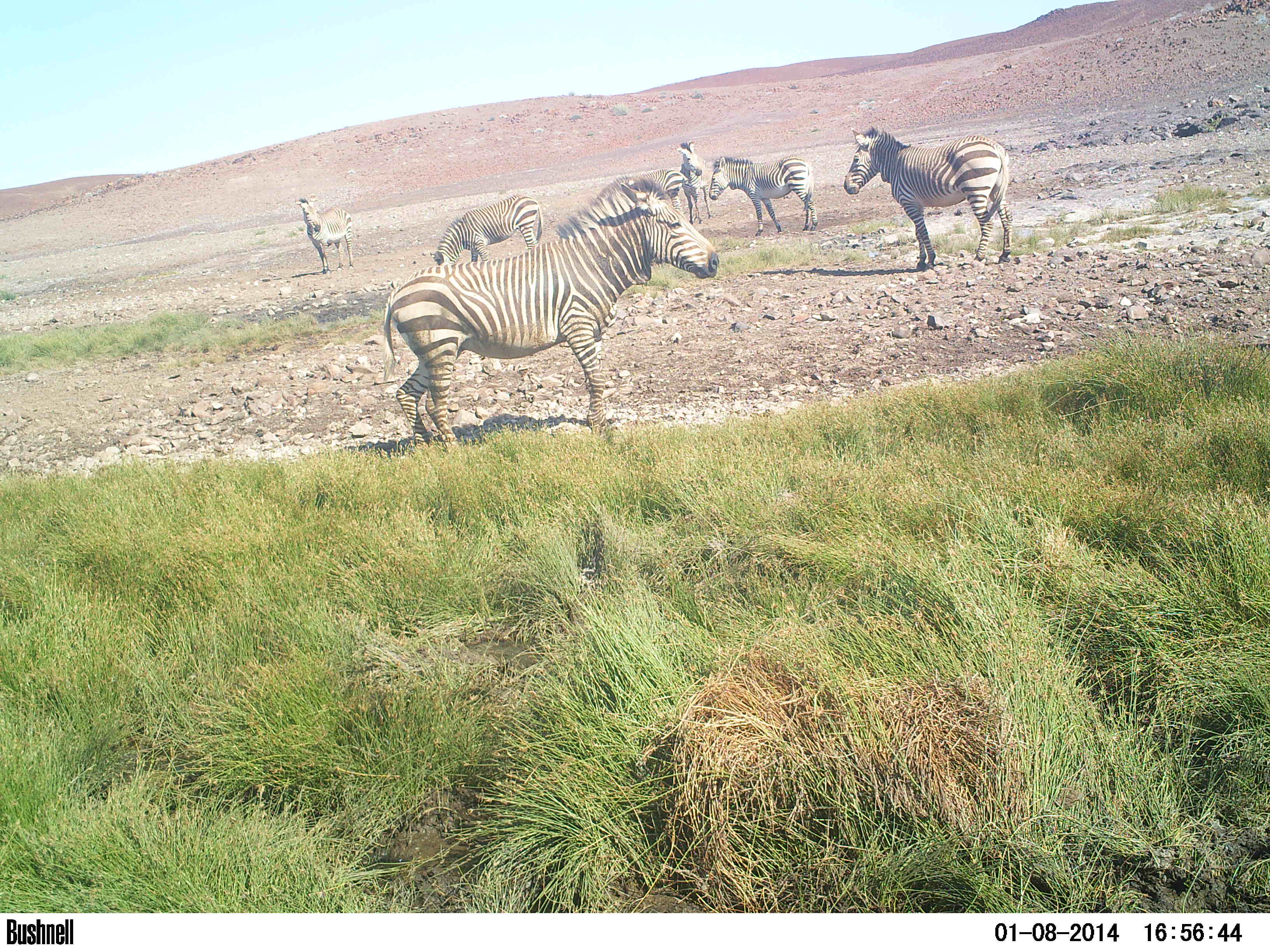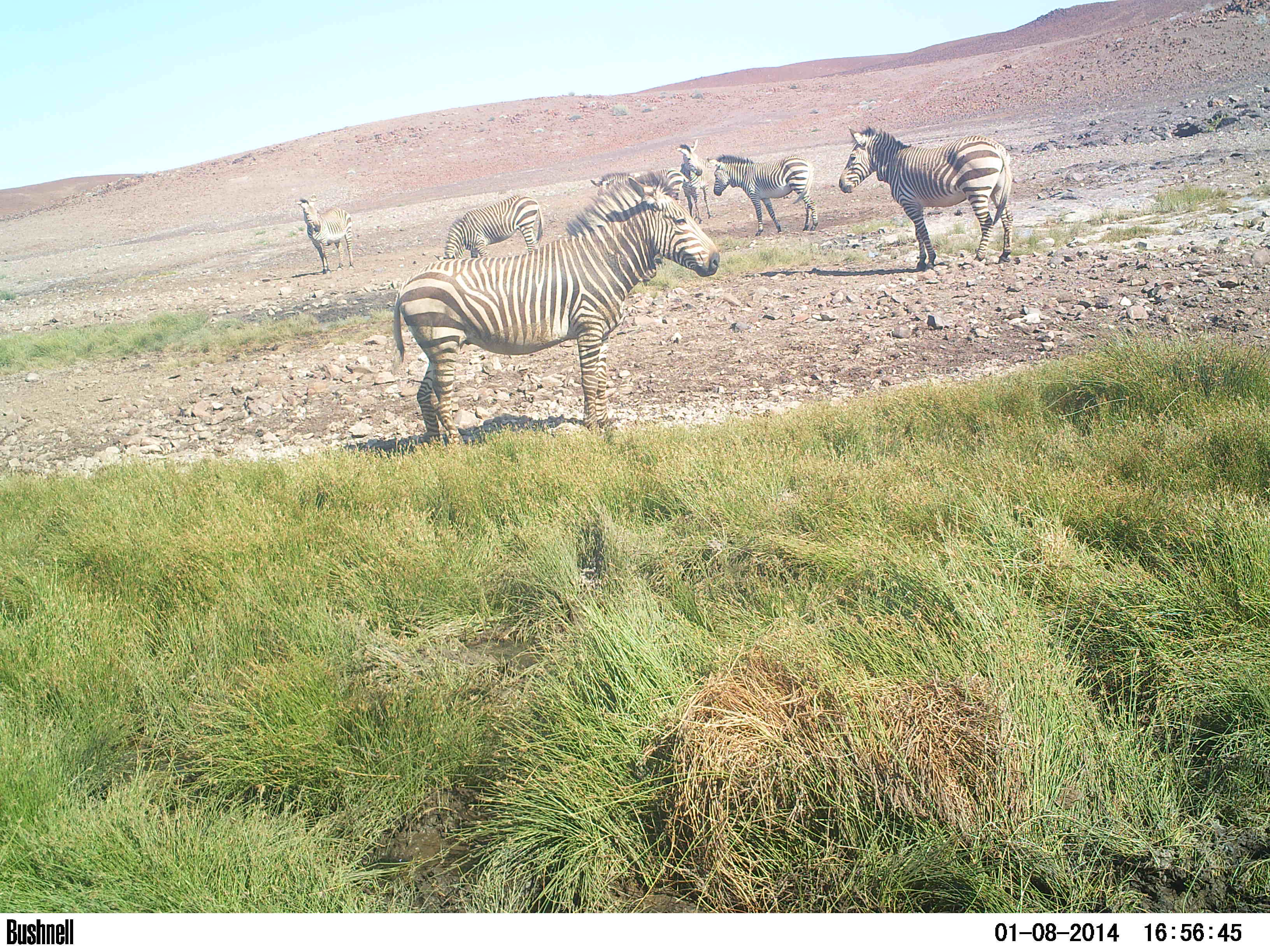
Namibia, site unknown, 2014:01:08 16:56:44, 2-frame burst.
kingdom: Animalia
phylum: Chordata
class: Mammalia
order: Perissodactyla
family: Equidae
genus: Equus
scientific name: Equus zebra hartmannae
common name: hartmann's mountain zebra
Equus zebra hartmannae (hartmann's mountain zebra).